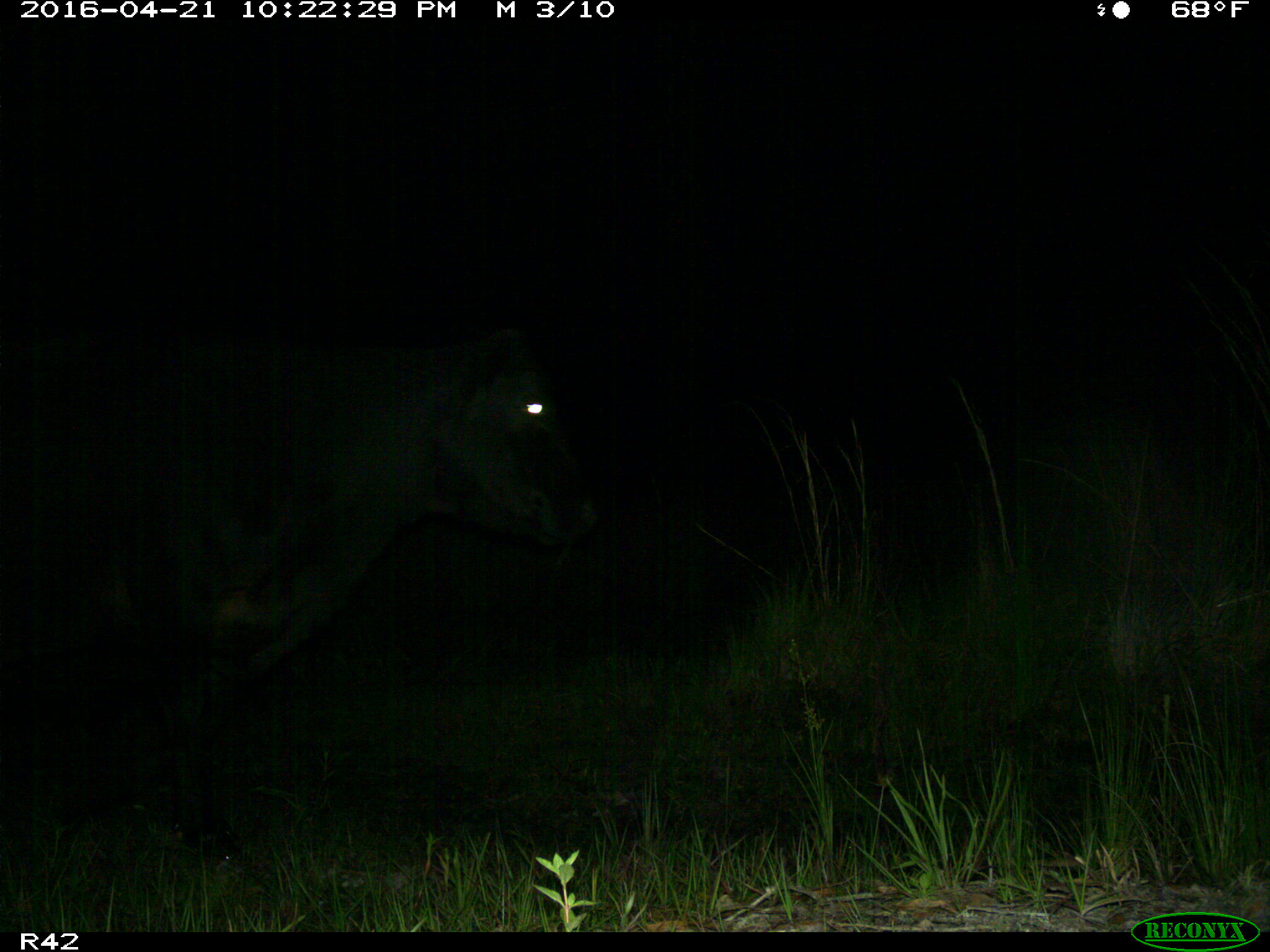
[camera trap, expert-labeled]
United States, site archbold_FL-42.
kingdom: Animalia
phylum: Chordata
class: Mammalia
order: Artiodactyla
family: Bovidae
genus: Bos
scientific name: Bos taurus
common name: domestic cow